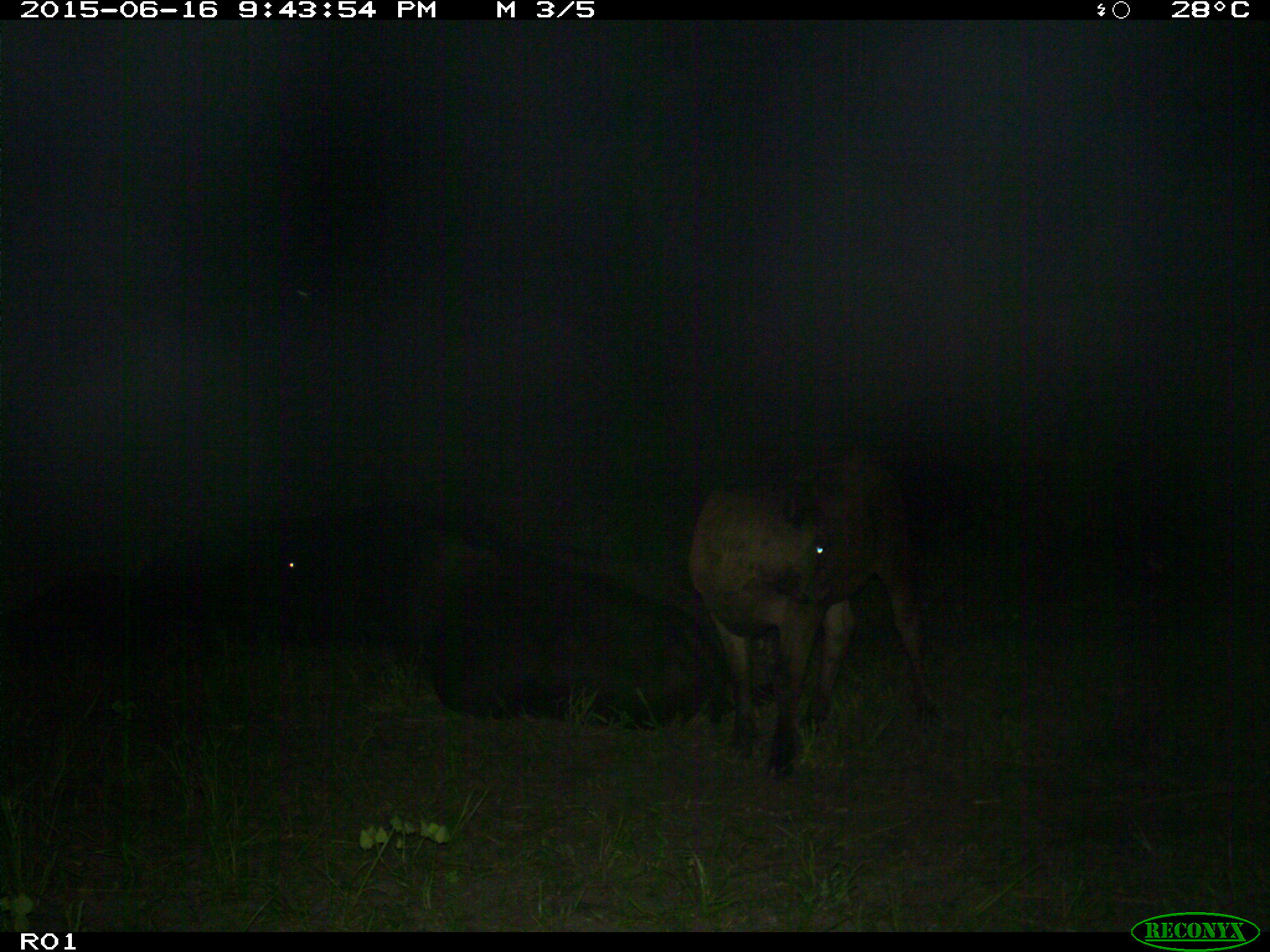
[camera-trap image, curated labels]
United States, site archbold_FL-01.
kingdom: Animalia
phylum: Chordata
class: Mammalia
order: Artiodactyla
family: Bovidae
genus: Bos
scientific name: Bos taurus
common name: domestic cow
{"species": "Bos taurus (domestic cow)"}